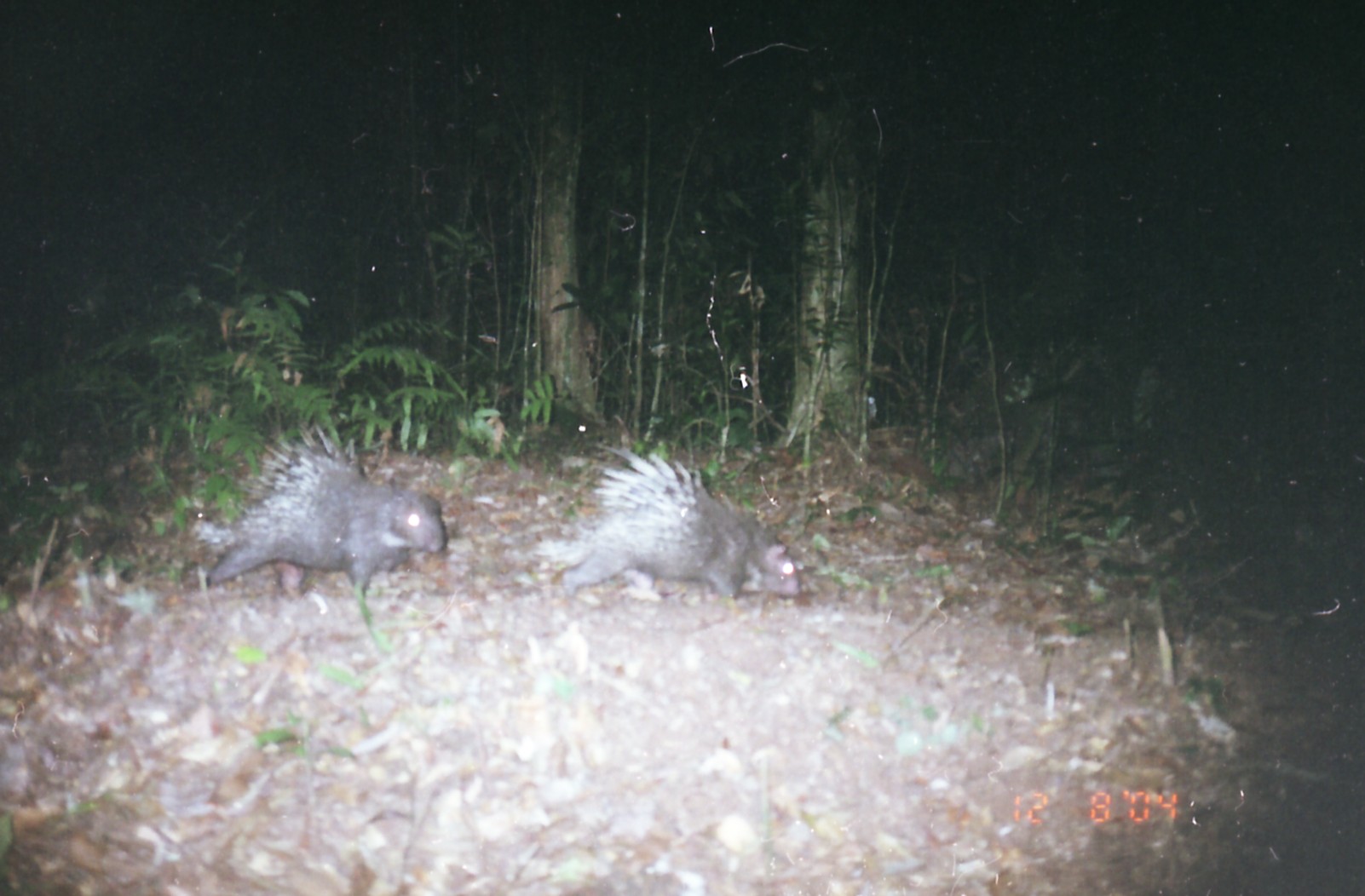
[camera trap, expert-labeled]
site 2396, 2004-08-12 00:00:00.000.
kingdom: Animalia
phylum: Chordata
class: Mammalia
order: Rodentia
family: Hystricidae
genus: Hystrix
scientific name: Hystrix brachyura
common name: east asian porcupine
Hystrix brachyura (east asian porcupine), count 2.